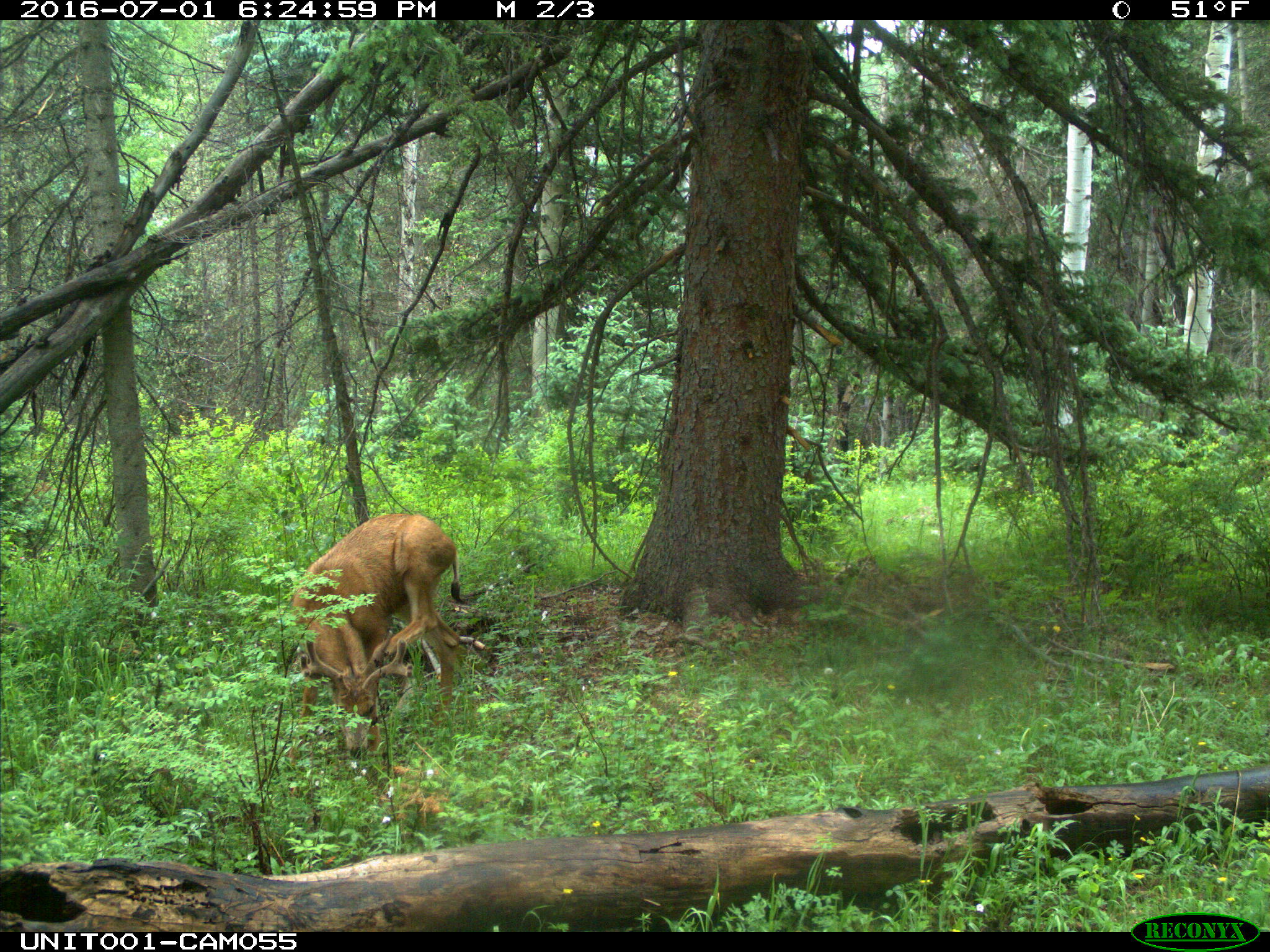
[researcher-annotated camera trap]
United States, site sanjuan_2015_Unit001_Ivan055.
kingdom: Animalia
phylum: Chordata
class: Mammalia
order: Artiodactyla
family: Cervidae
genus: Odocoileus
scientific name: Odocoileus hemionus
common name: mule deer